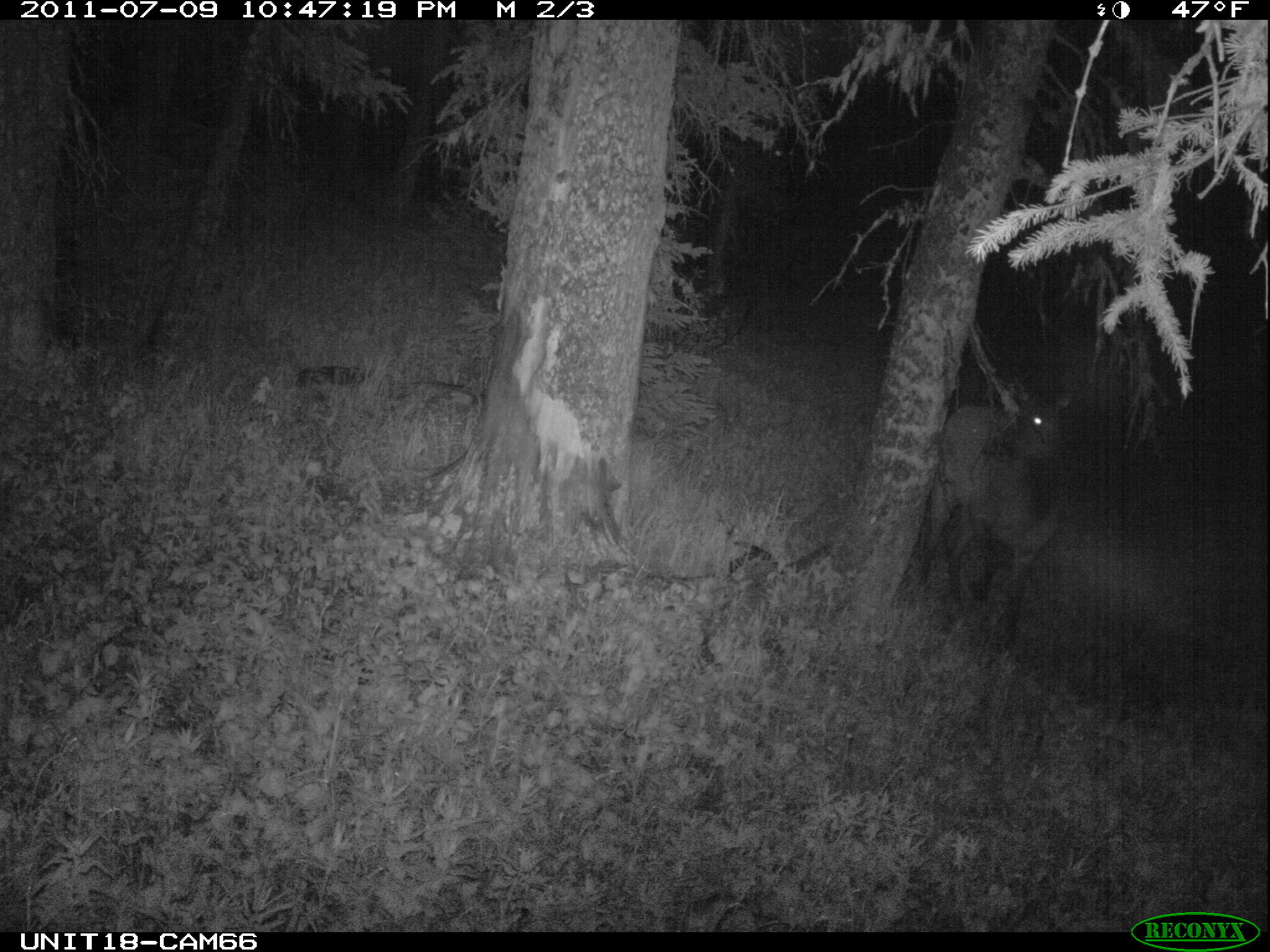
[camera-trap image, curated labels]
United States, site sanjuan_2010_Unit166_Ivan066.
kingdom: Animalia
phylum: Chordata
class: Mammalia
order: Artiodactyla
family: Cervidae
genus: Cervus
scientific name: Cervus elaphus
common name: red deer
Cervus elaphus (red deer).